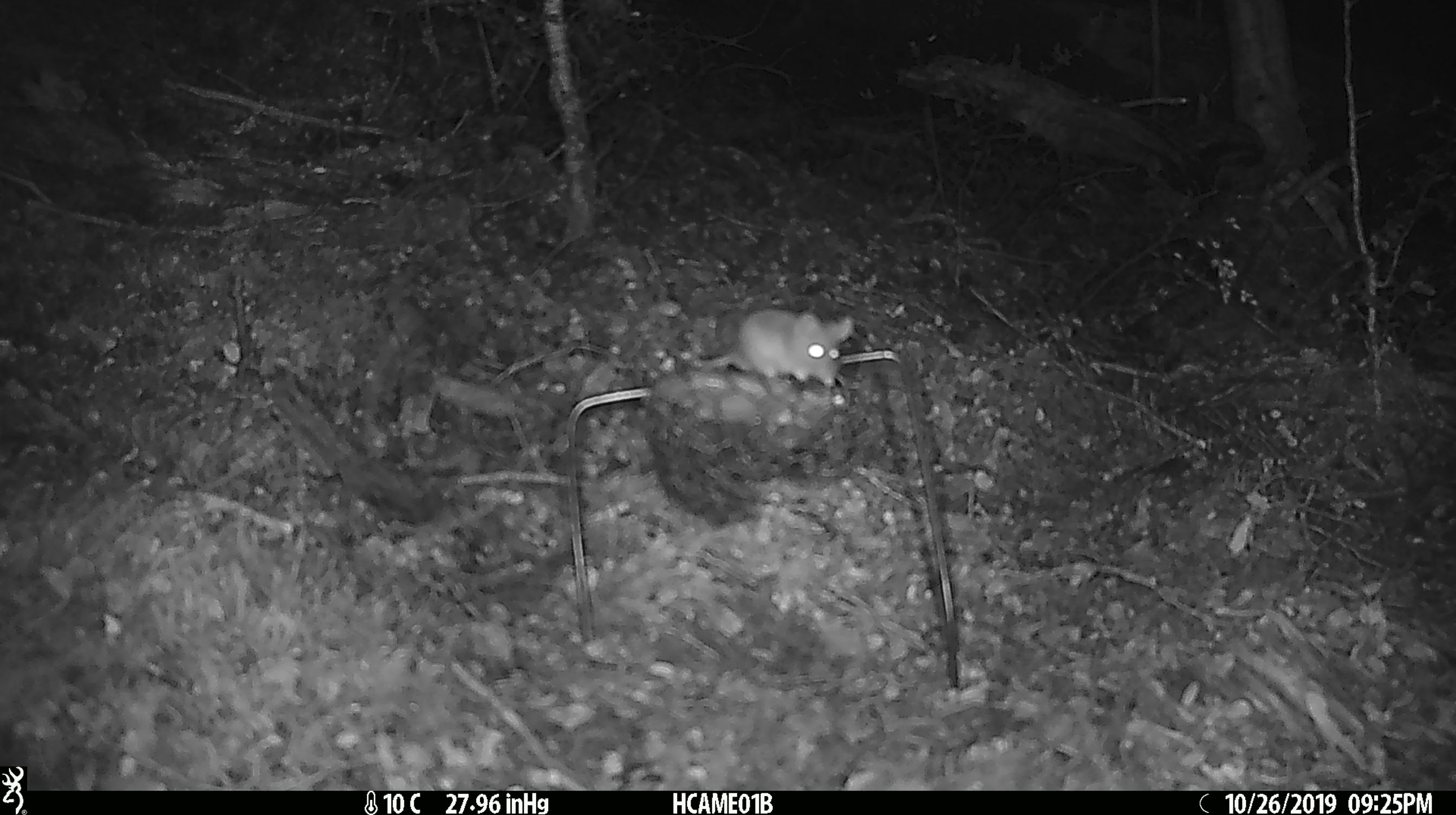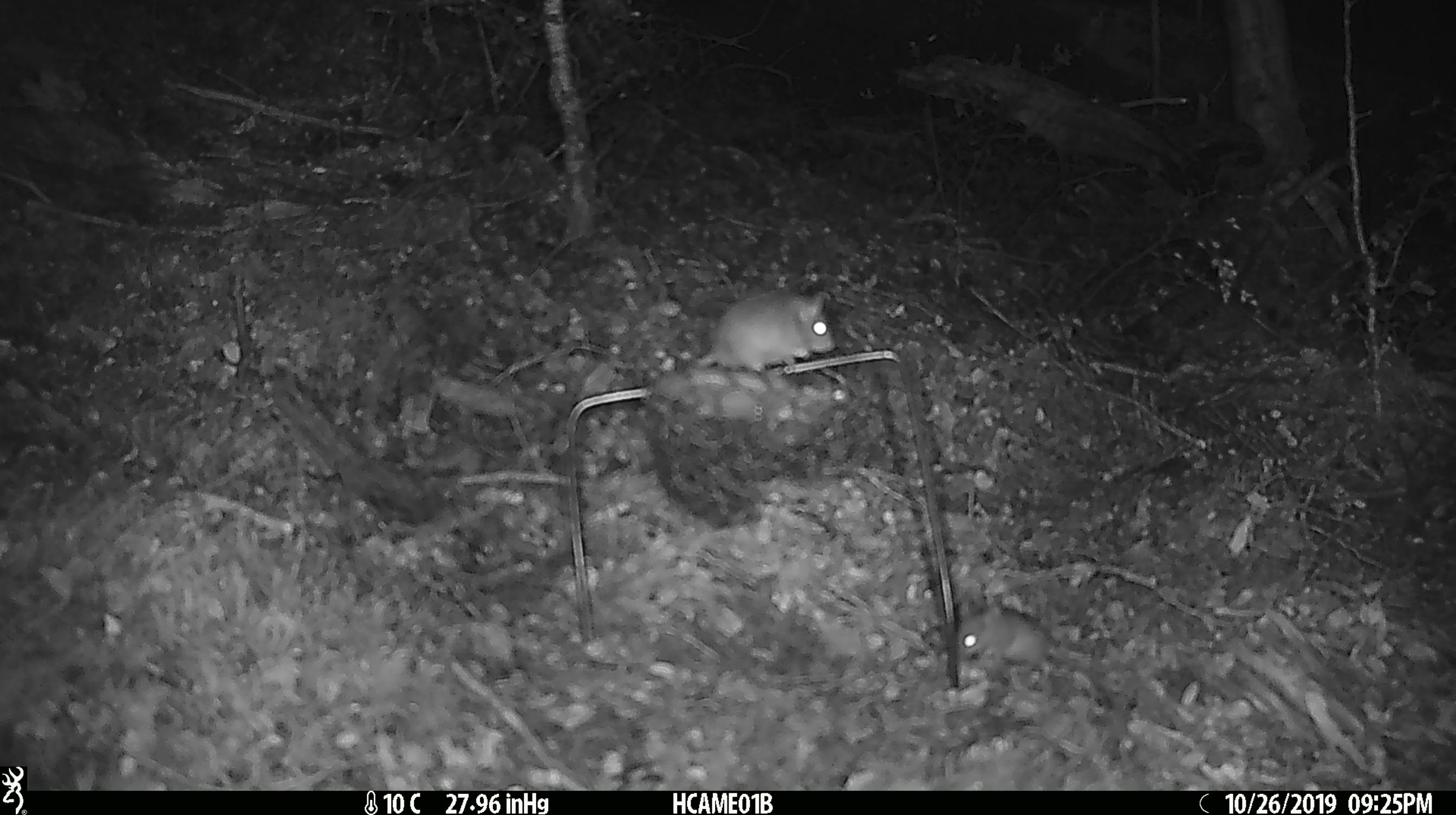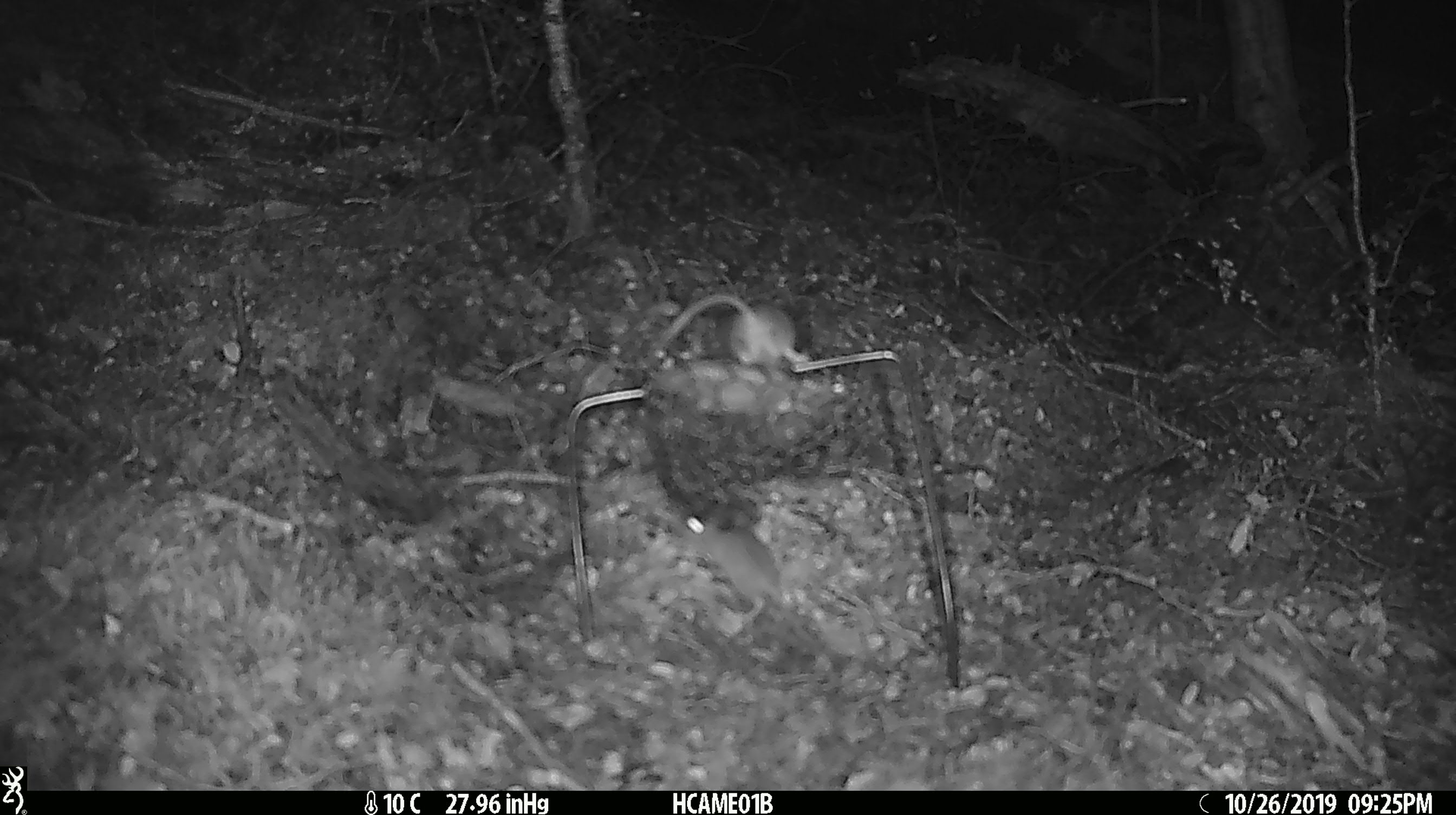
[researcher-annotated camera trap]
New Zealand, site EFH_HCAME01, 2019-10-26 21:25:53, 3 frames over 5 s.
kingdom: Animalia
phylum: Chordata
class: Mammalia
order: Rodentia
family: Muridae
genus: Mus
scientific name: Mus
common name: mouse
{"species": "mouse (Mus)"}